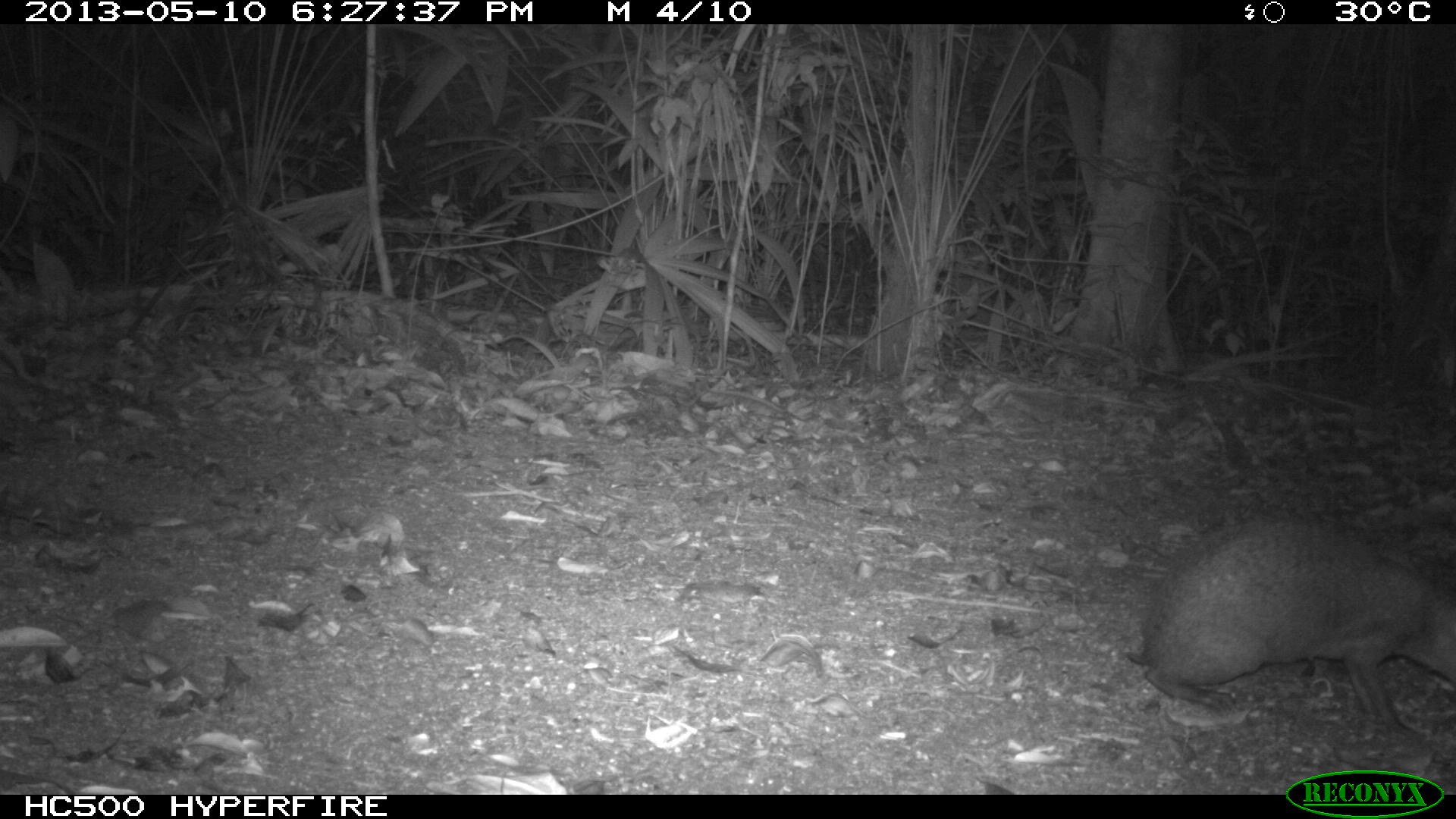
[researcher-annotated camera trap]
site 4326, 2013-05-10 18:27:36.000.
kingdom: Animalia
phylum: Chordata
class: Mammalia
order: Rodentia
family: Dasyproctidae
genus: Dasyprocta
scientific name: Dasyprocta punctata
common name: central american agouti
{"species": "Dasyprocta punctata (central american agouti)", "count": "1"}